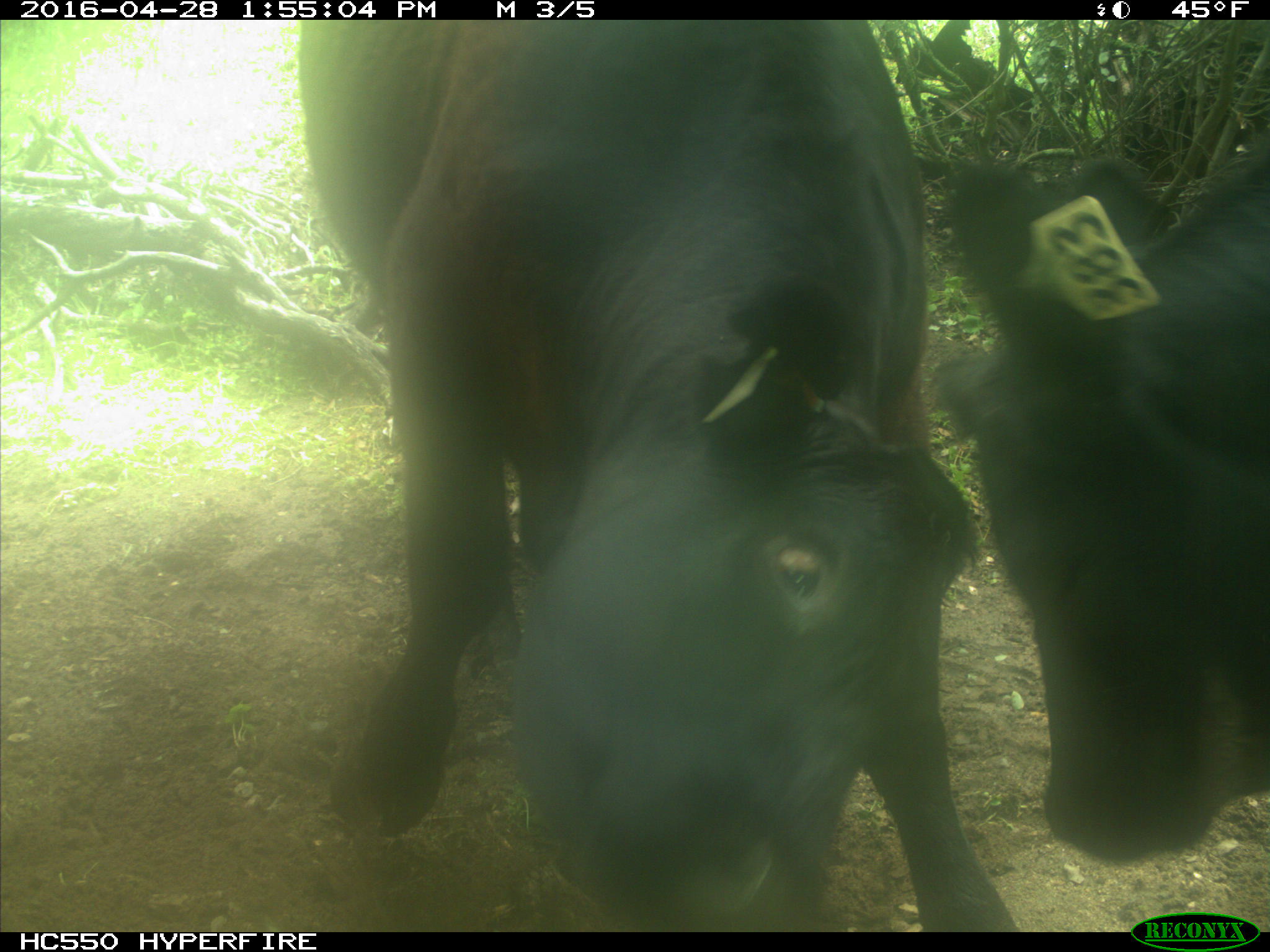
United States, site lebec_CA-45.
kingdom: Animalia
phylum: Chordata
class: Mammalia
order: Artiodactyla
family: Bovidae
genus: Bos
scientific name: Bos taurus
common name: domestic cow